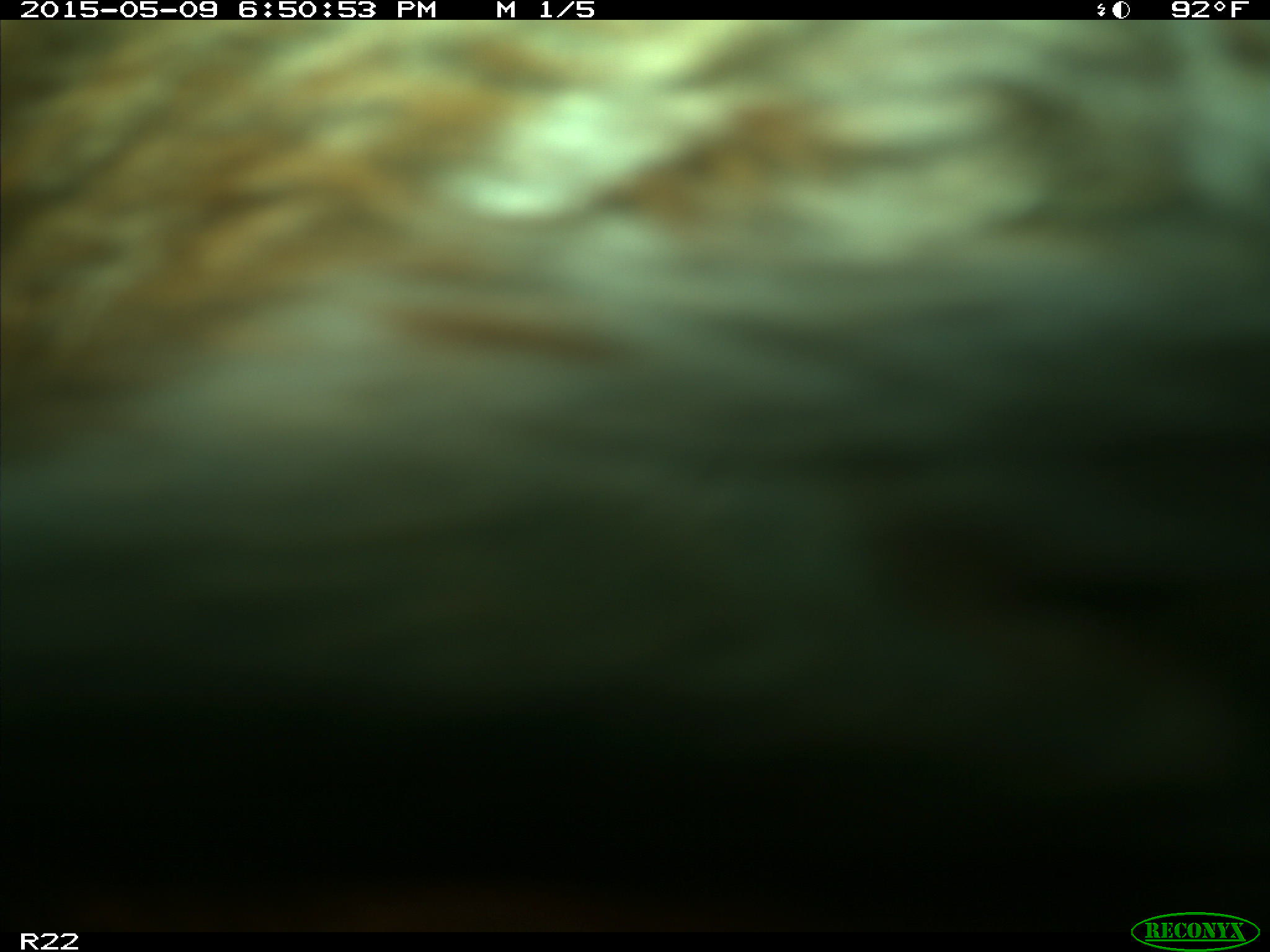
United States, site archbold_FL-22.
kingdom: Animalia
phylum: Chordata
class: Mammalia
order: Artiodactyla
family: Bovidae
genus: Bos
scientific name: Bos taurus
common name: domestic cow